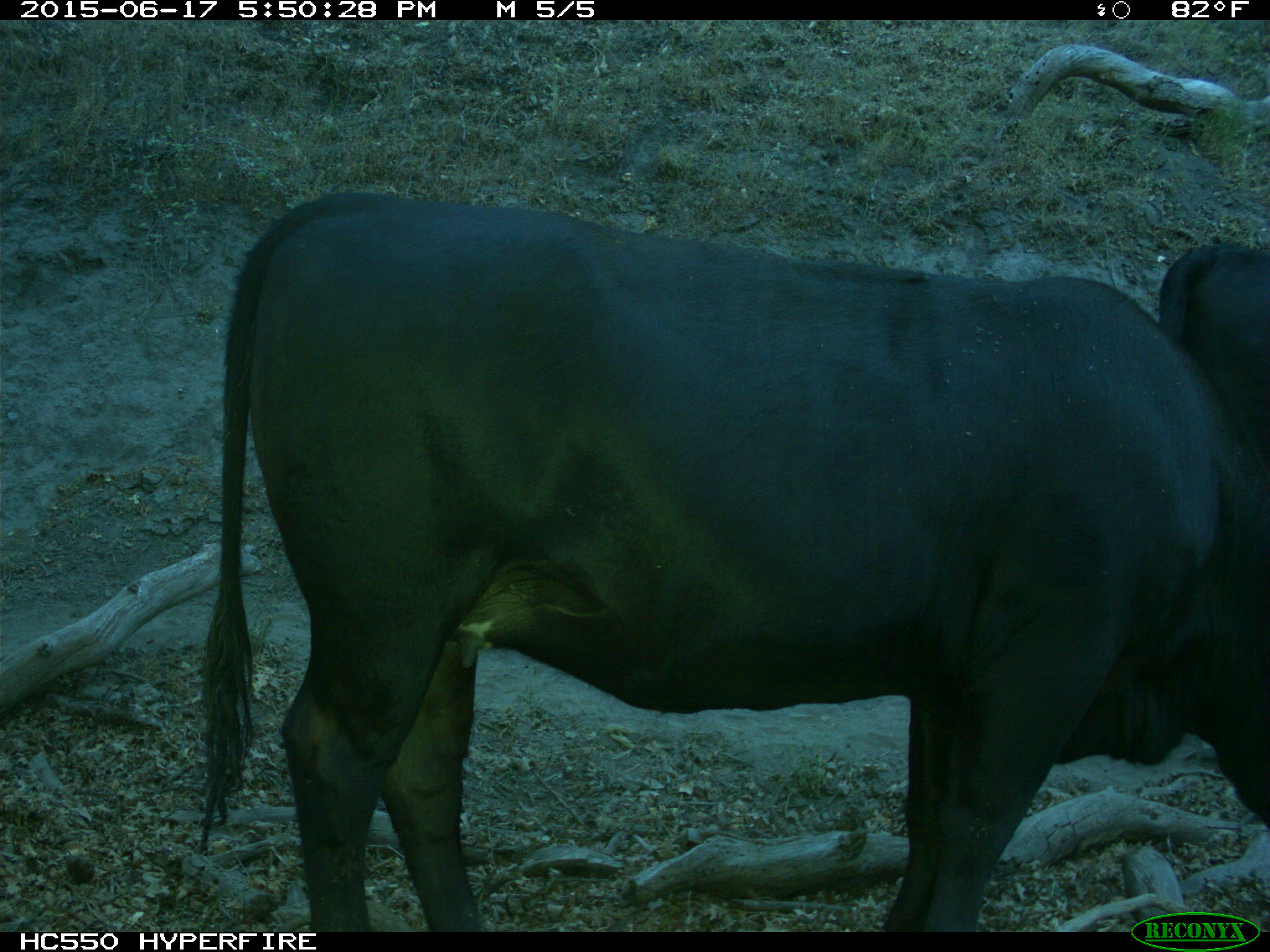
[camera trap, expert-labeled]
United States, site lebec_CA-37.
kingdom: Animalia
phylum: Chordata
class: Mammalia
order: Artiodactyla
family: Bovidae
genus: Bos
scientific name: Bos taurus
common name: domestic cow